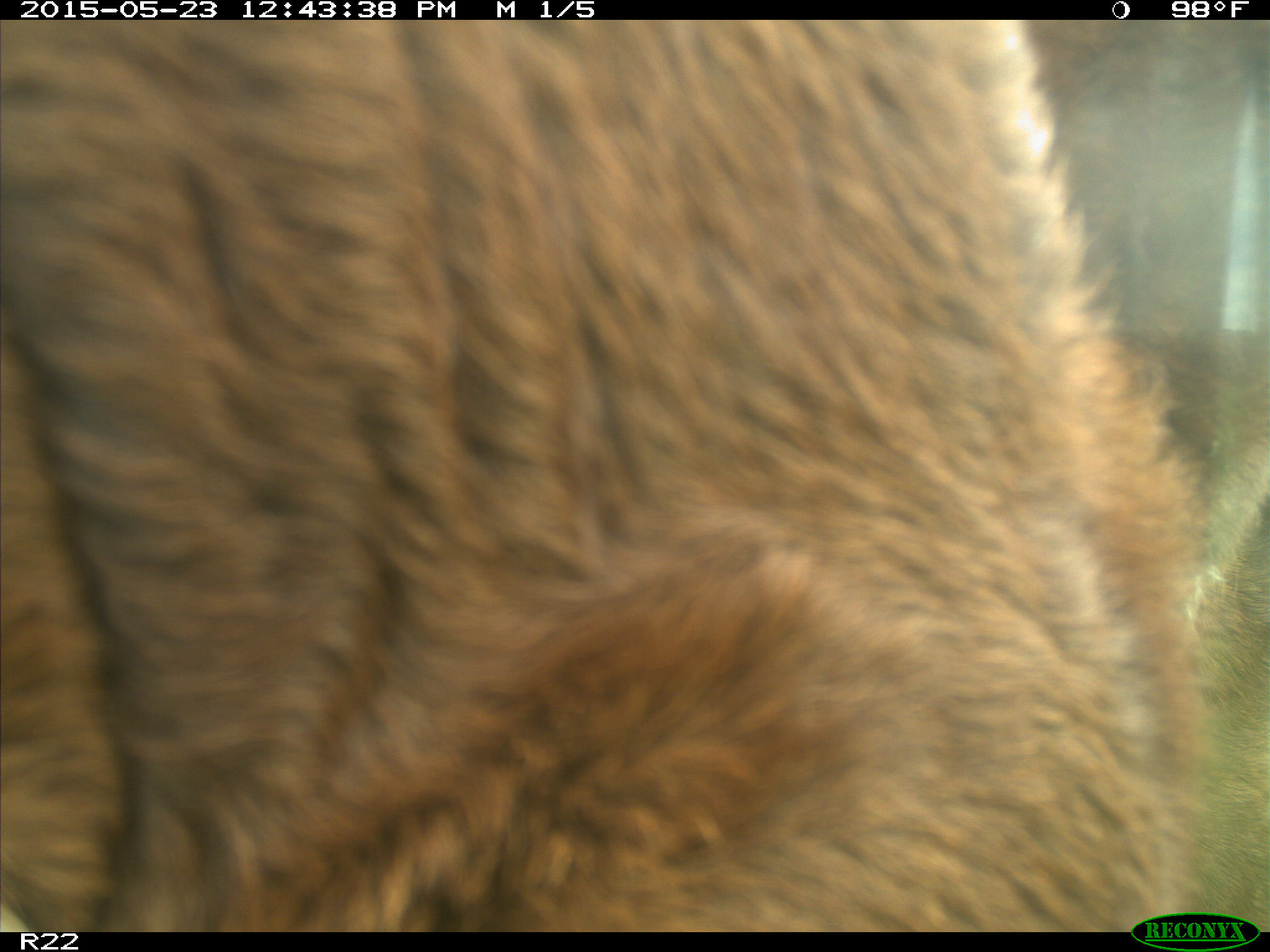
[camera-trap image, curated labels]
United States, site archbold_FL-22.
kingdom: Animalia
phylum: Chordata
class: Mammalia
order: Artiodactyla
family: Bovidae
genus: Bos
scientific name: Bos taurus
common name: domestic cow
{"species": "Bos taurus (domestic cow)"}